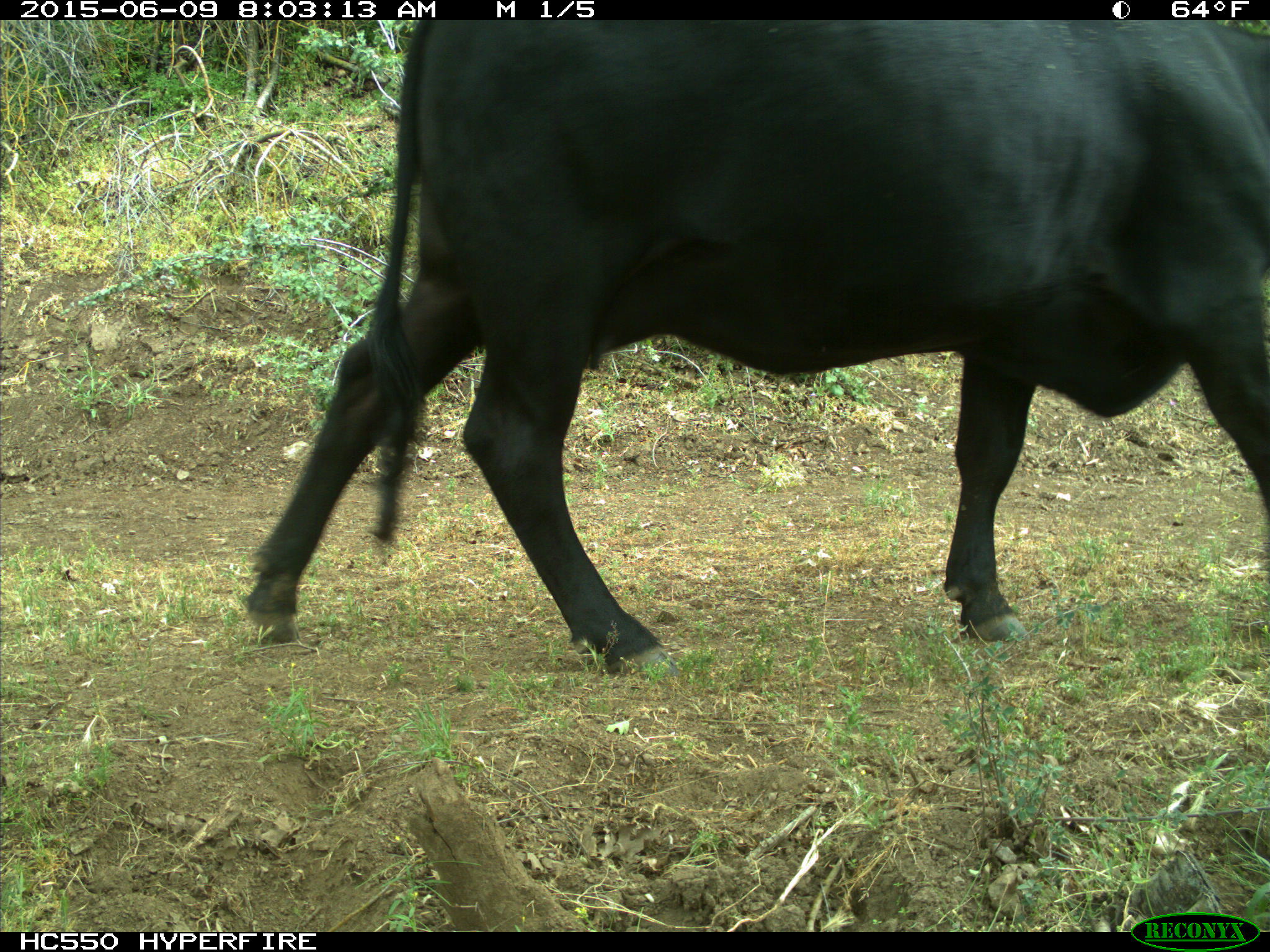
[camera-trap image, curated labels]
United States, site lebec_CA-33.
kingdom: Animalia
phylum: Chordata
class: Mammalia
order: Artiodactyla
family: Bovidae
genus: Bos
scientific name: Bos taurus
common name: domestic cow